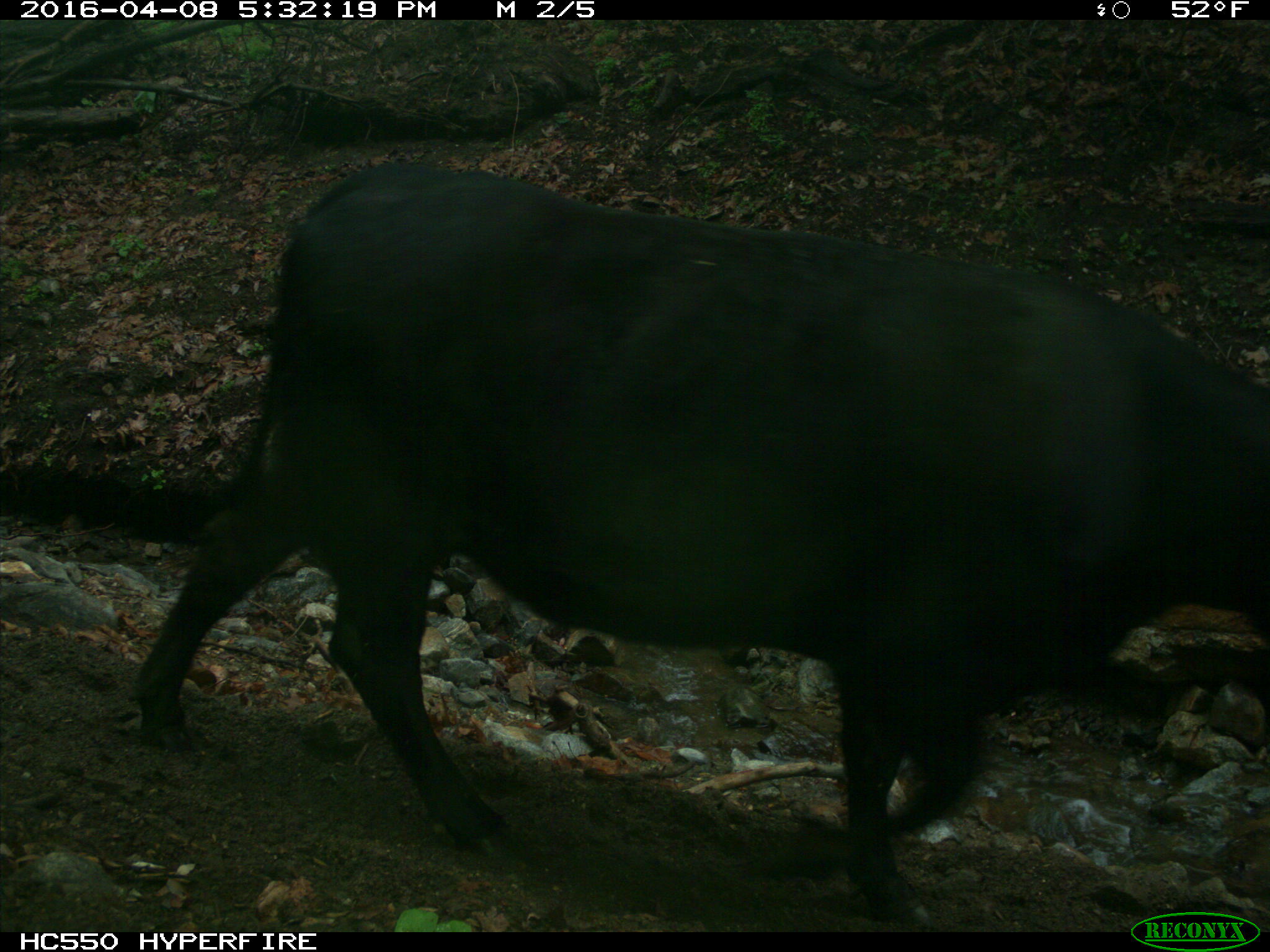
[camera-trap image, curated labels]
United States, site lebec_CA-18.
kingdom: Animalia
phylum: Chordata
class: Mammalia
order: Artiodactyla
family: Bovidae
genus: Bos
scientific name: Bos taurus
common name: domestic cow